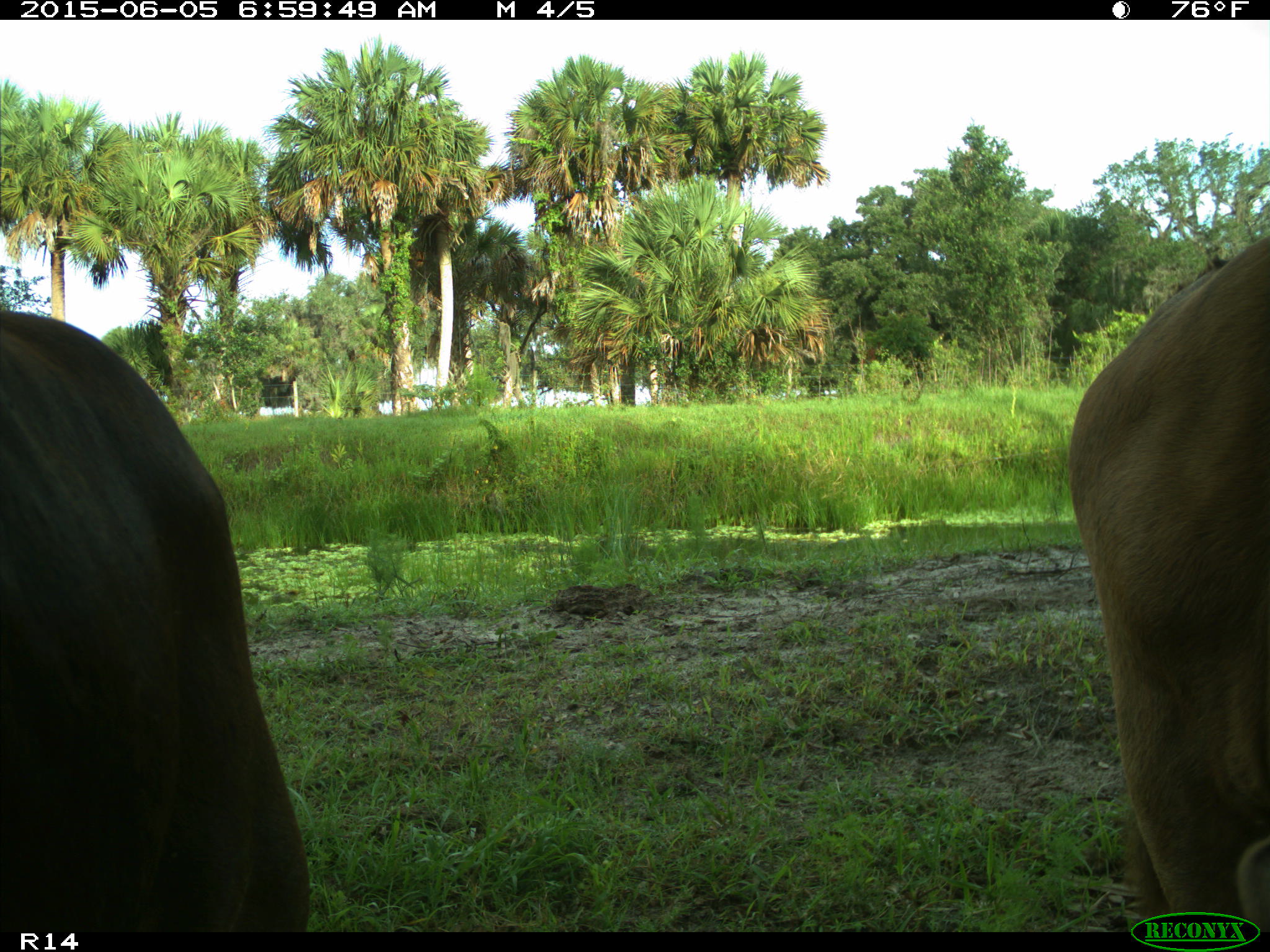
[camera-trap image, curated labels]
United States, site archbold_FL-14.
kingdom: Animalia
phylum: Chordata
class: Mammalia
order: Artiodactyla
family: Bovidae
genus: Bos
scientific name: Bos taurus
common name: domestic cow